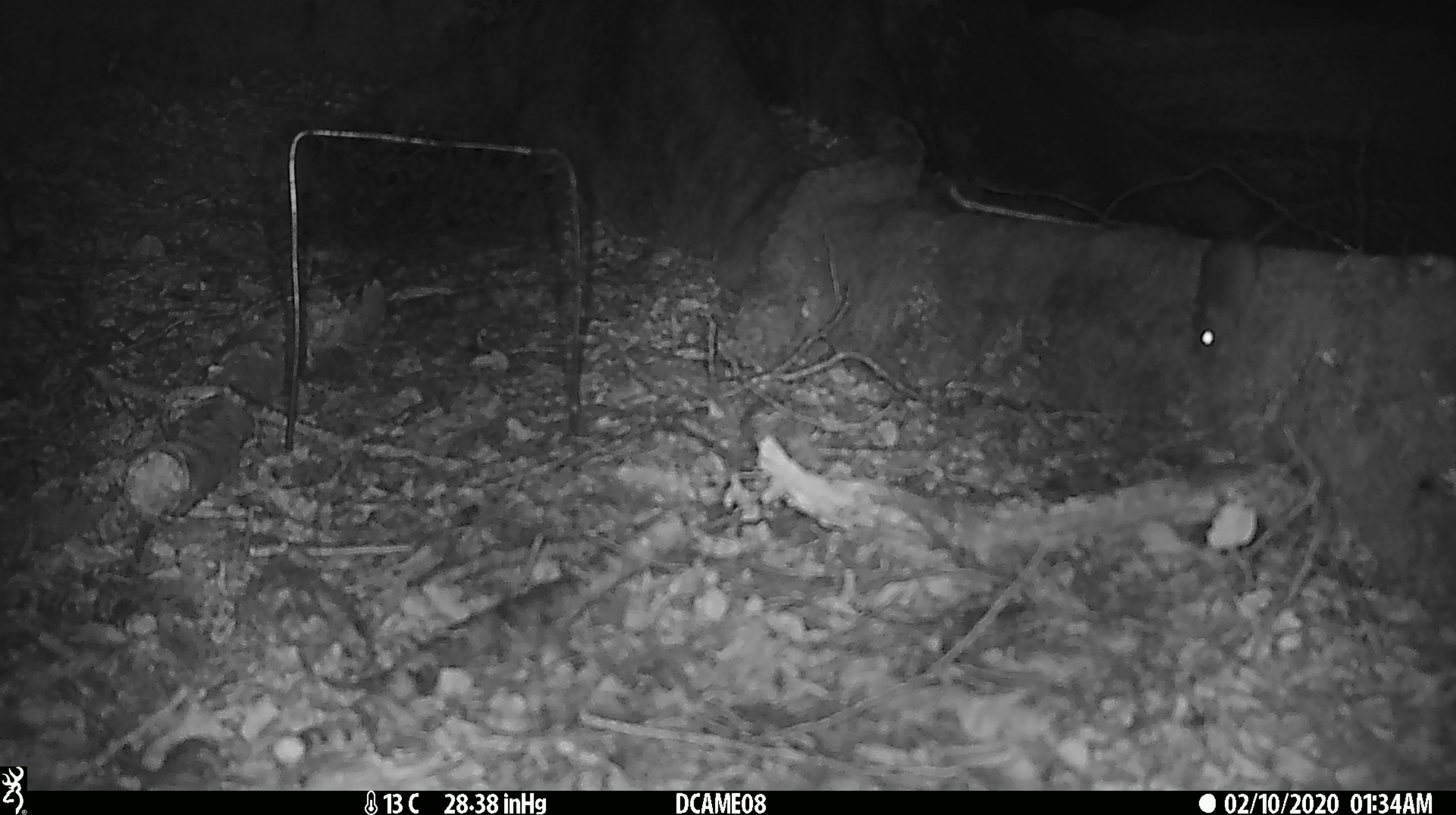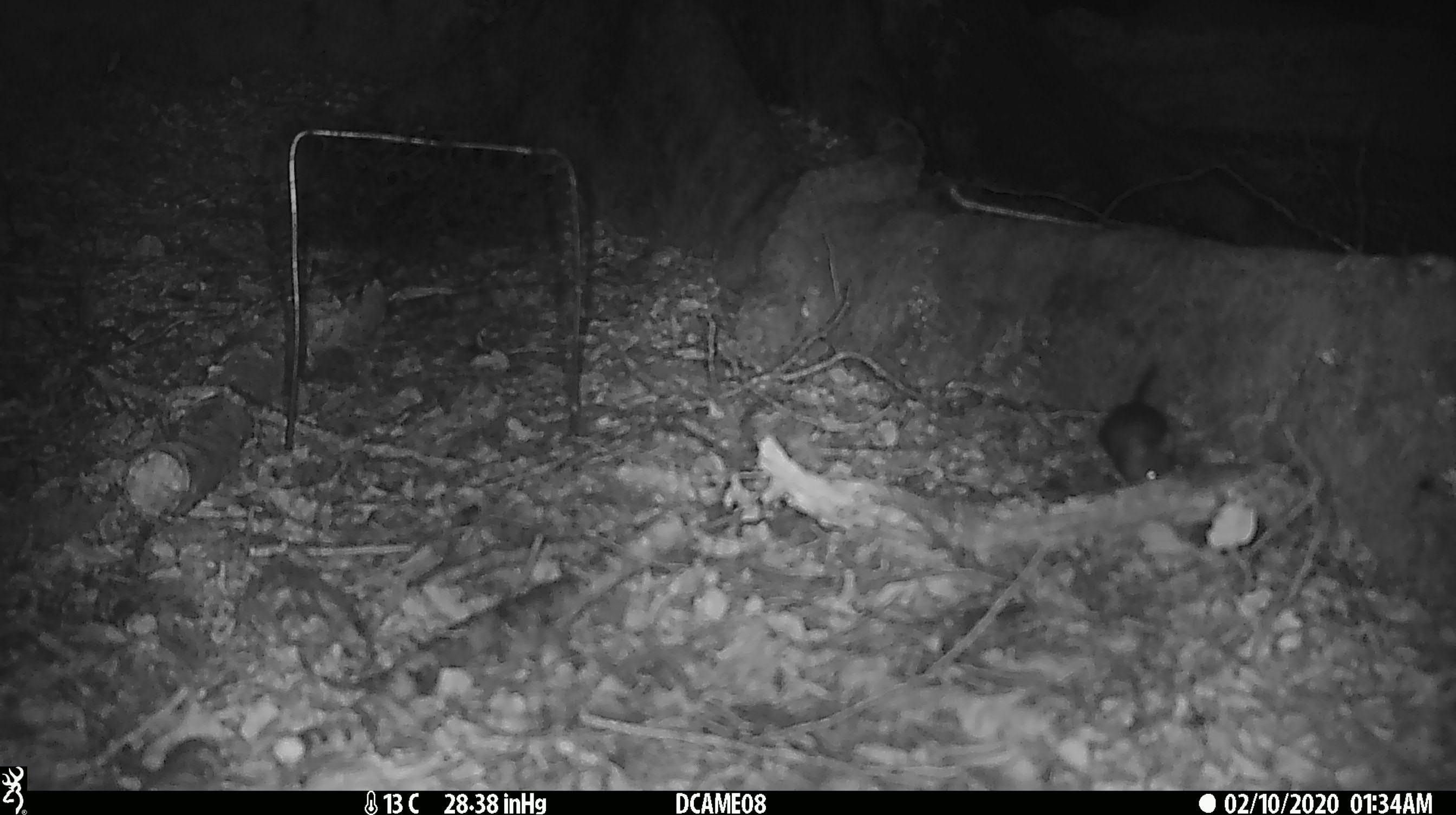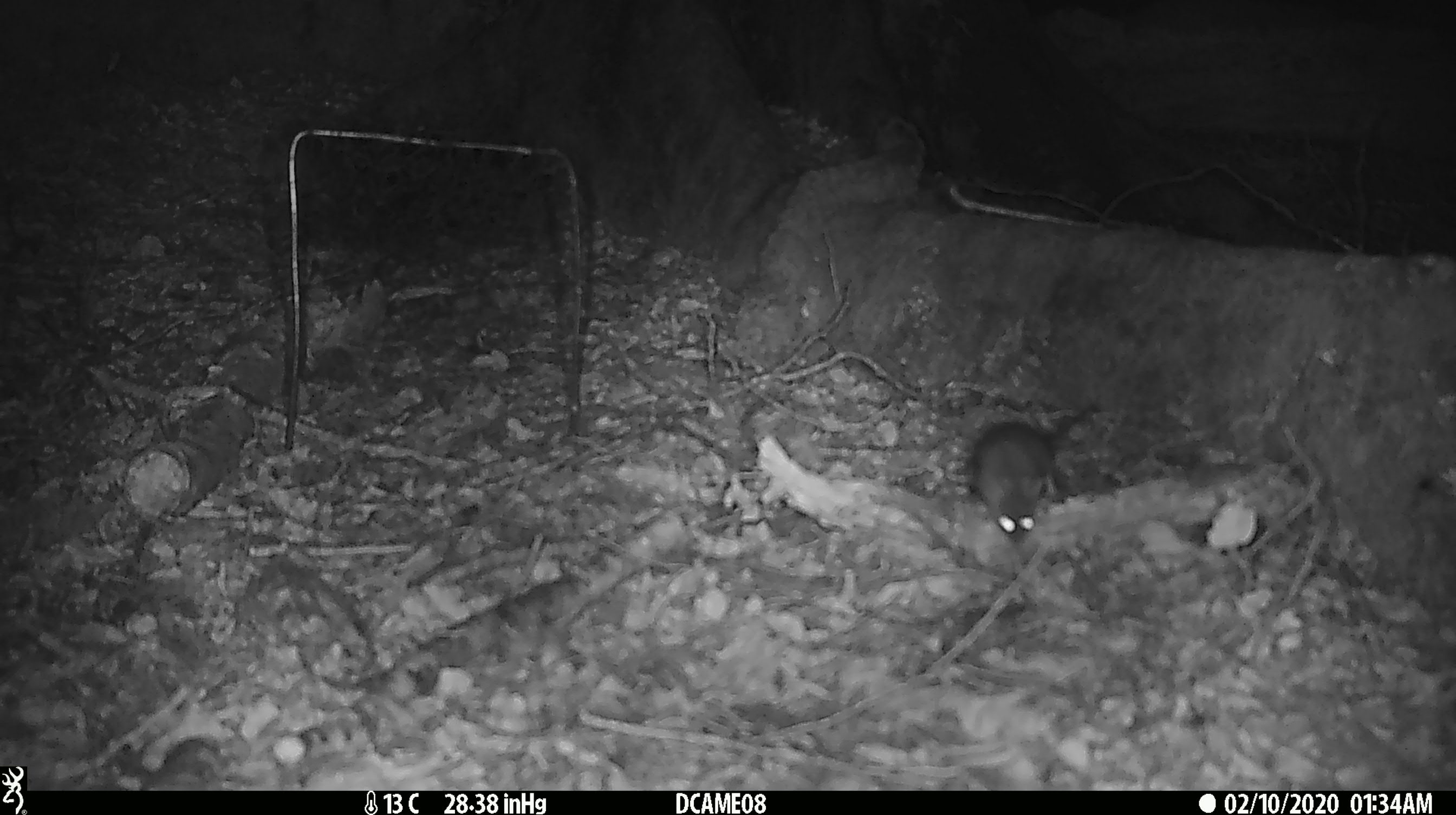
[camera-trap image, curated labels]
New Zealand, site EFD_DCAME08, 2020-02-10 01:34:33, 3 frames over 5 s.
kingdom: Animalia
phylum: Chordata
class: Mammalia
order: Rodentia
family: Muridae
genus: Mus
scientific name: Mus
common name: mouse